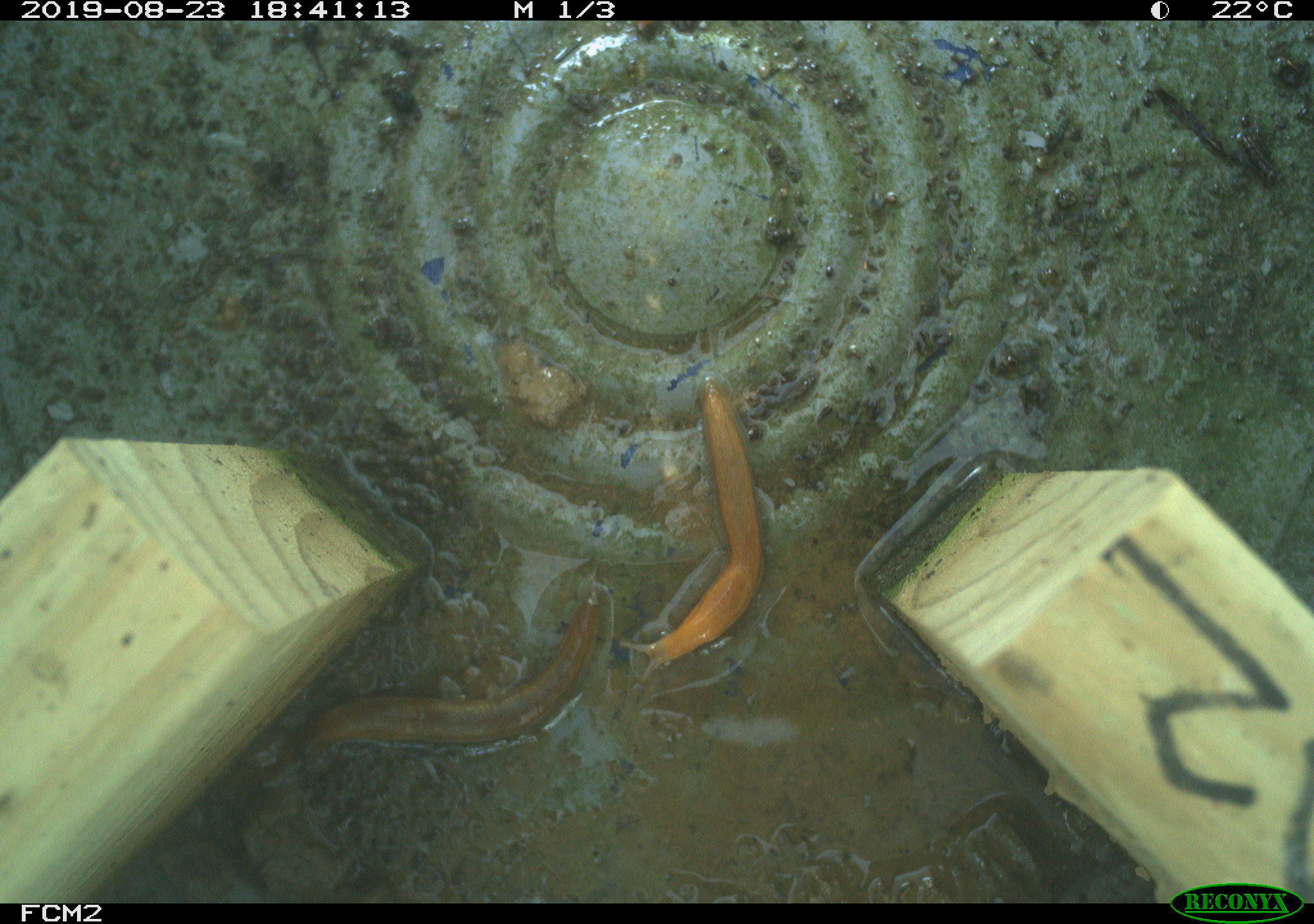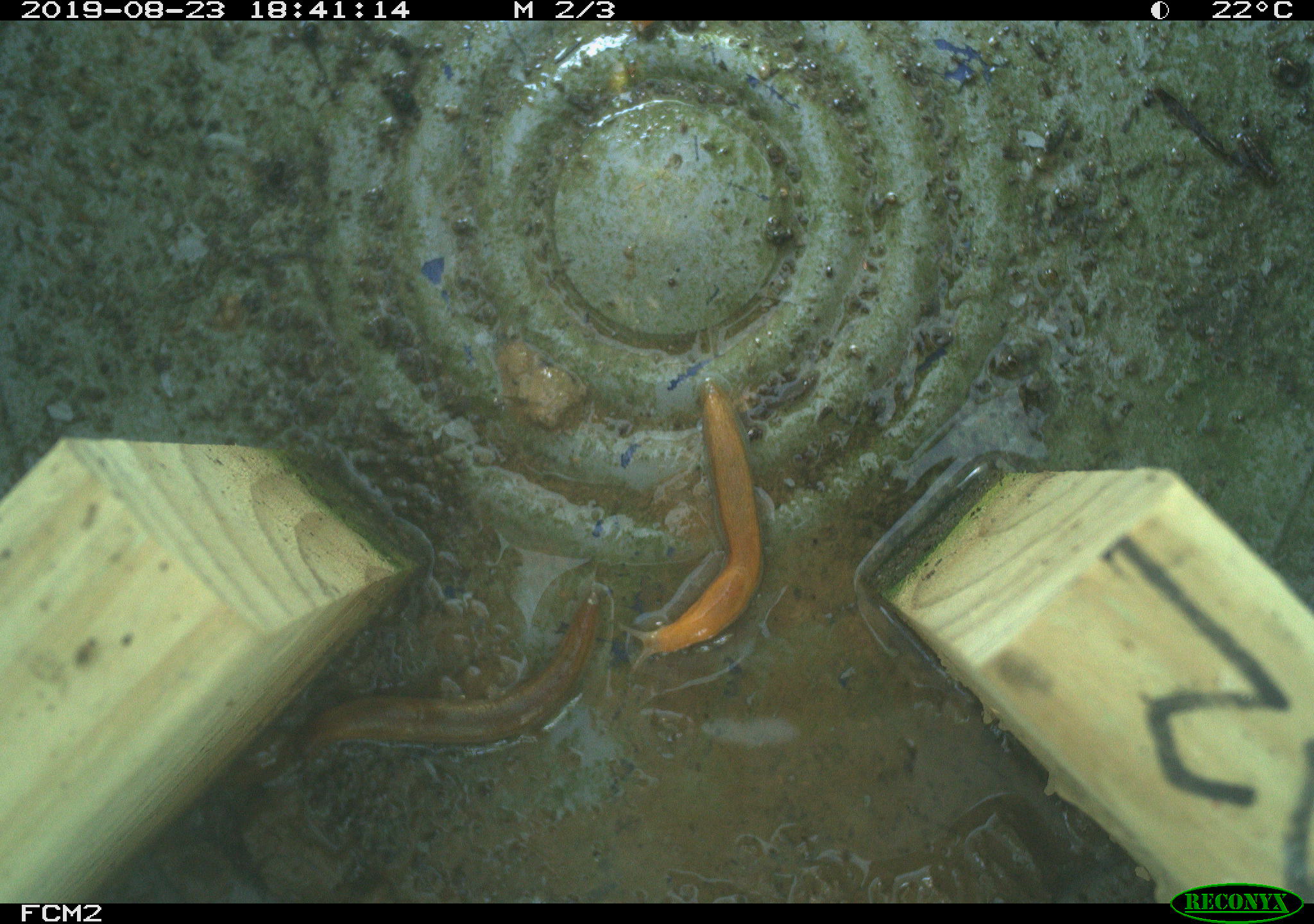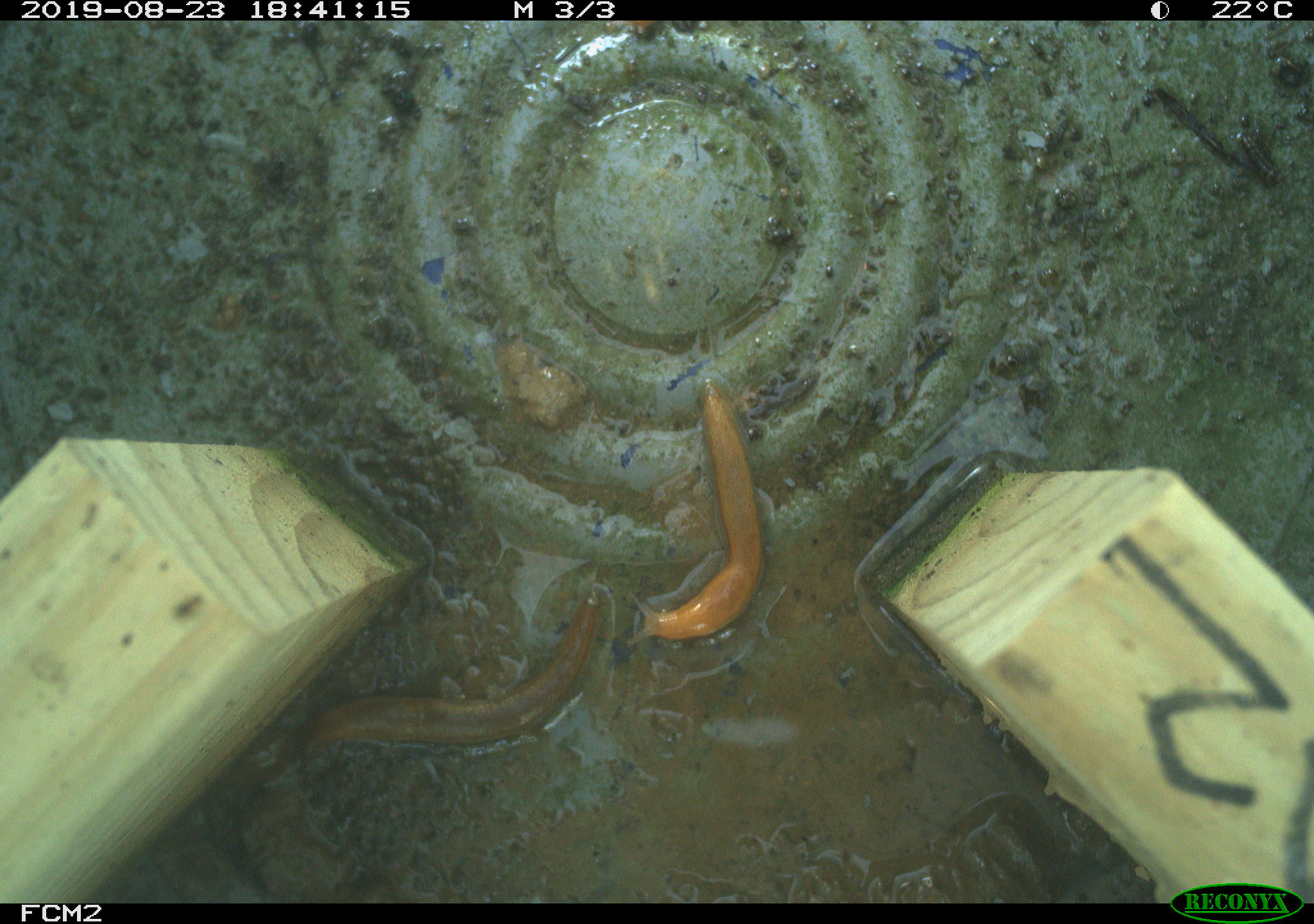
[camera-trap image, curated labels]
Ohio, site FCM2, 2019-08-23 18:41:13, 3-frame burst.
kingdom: Animalia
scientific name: Animalia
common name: animal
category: invertebrate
Invertebrate (animal) (Animalia).